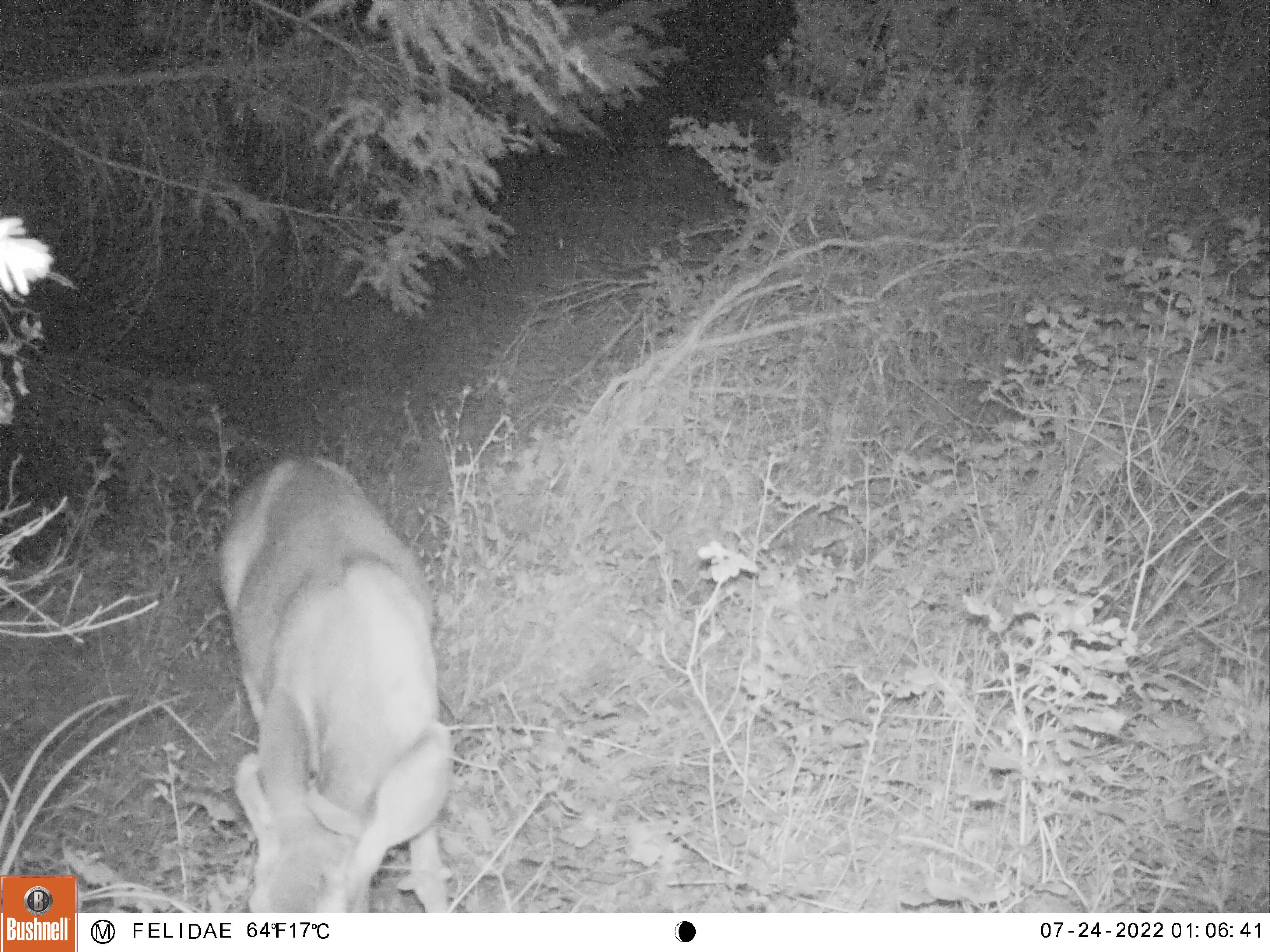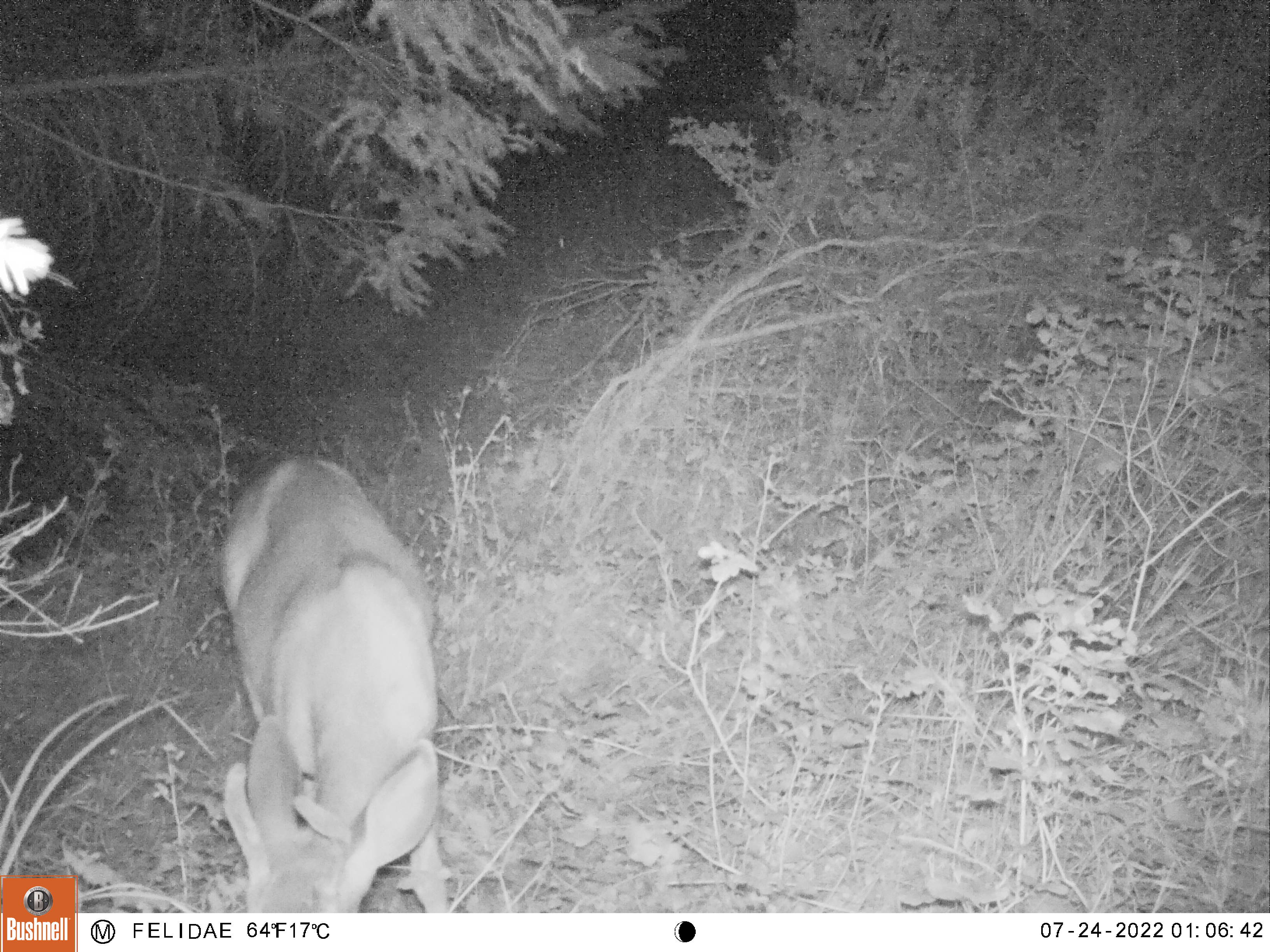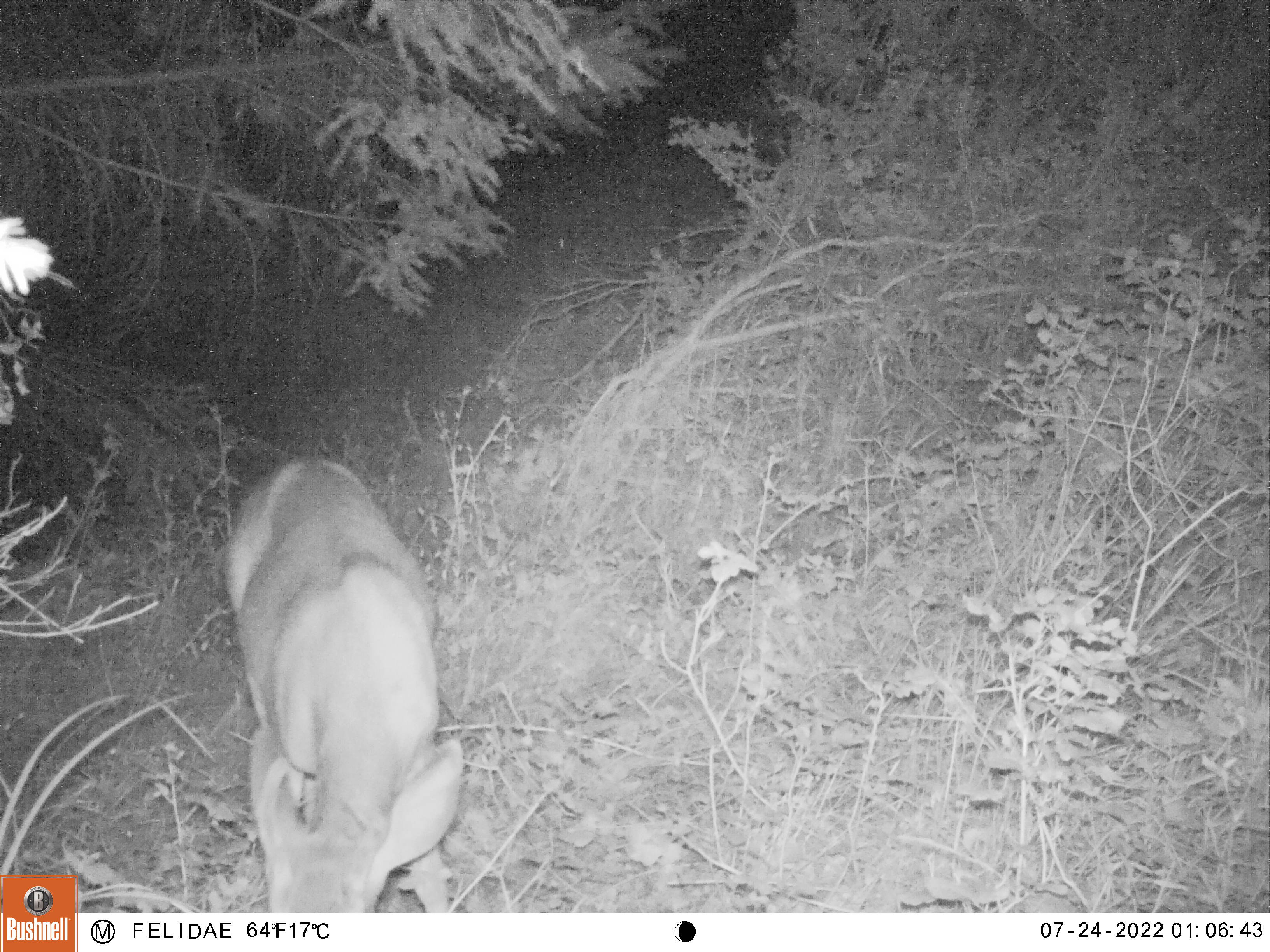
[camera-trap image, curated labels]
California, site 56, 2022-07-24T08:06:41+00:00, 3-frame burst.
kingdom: Animalia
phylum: Chordata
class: Mammalia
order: Artiodactyla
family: Cervidae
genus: Odocoileus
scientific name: Odocoileus hemionus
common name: mule deer